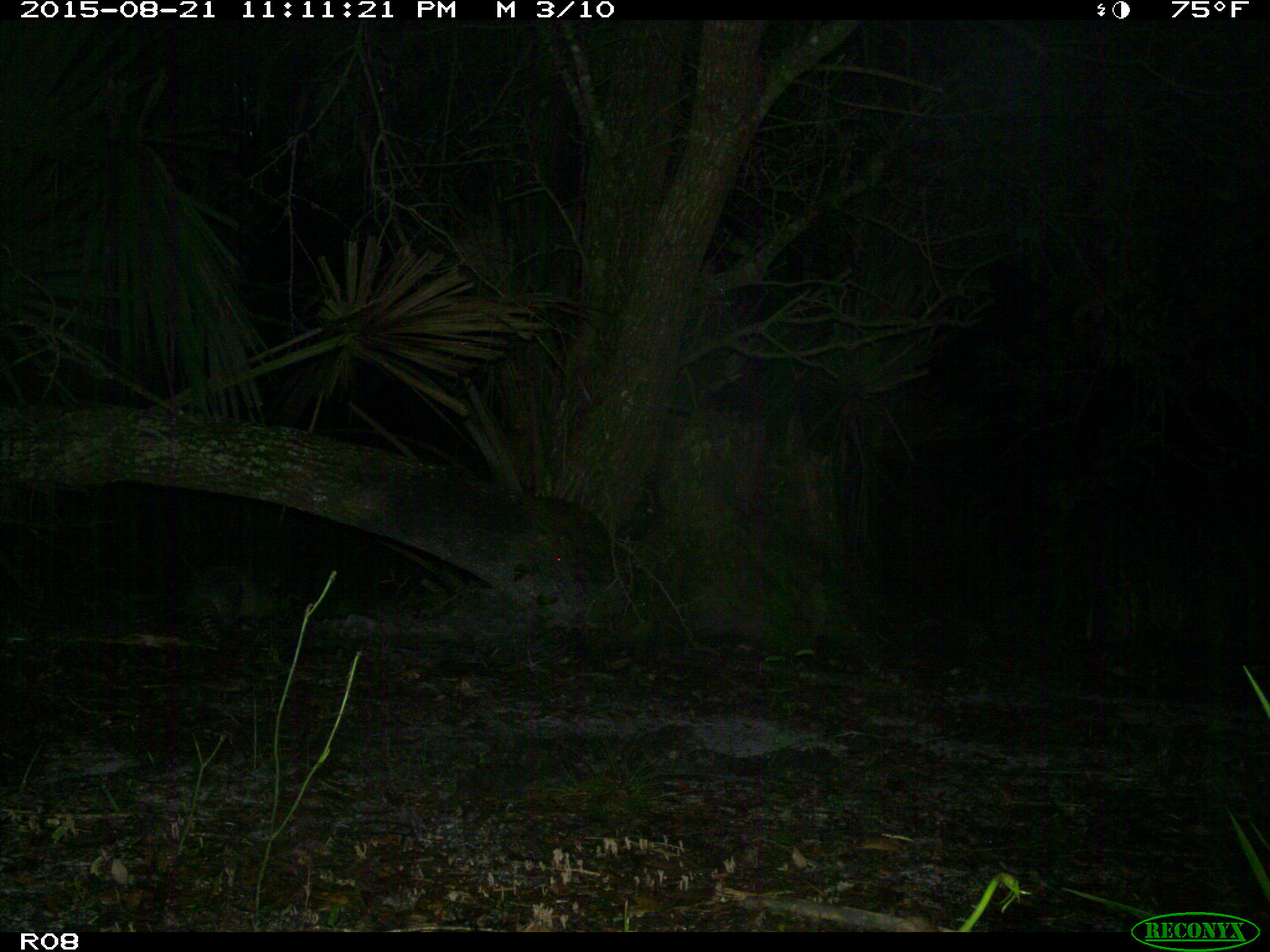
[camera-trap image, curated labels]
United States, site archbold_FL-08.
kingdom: Animalia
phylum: Chordata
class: Mammalia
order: Cingulata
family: Dasypodidae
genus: Dasypus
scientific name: Dasypus novemcinctus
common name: nine-banded armadillo